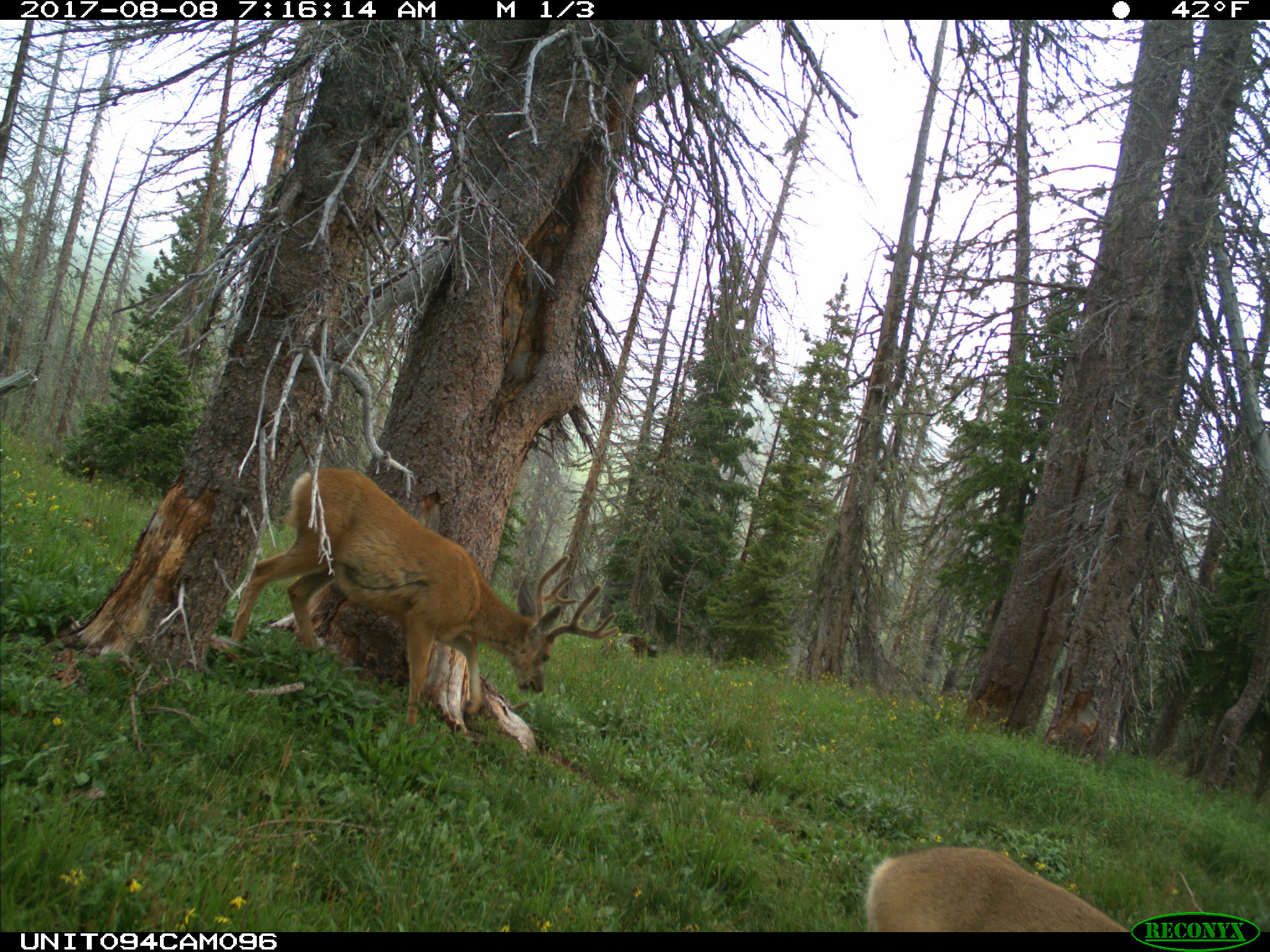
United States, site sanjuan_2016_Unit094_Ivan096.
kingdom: Animalia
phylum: Chordata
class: Mammalia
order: Artiodactyla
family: Cervidae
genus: Odocoileus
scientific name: Odocoileus hemionus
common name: mule deer